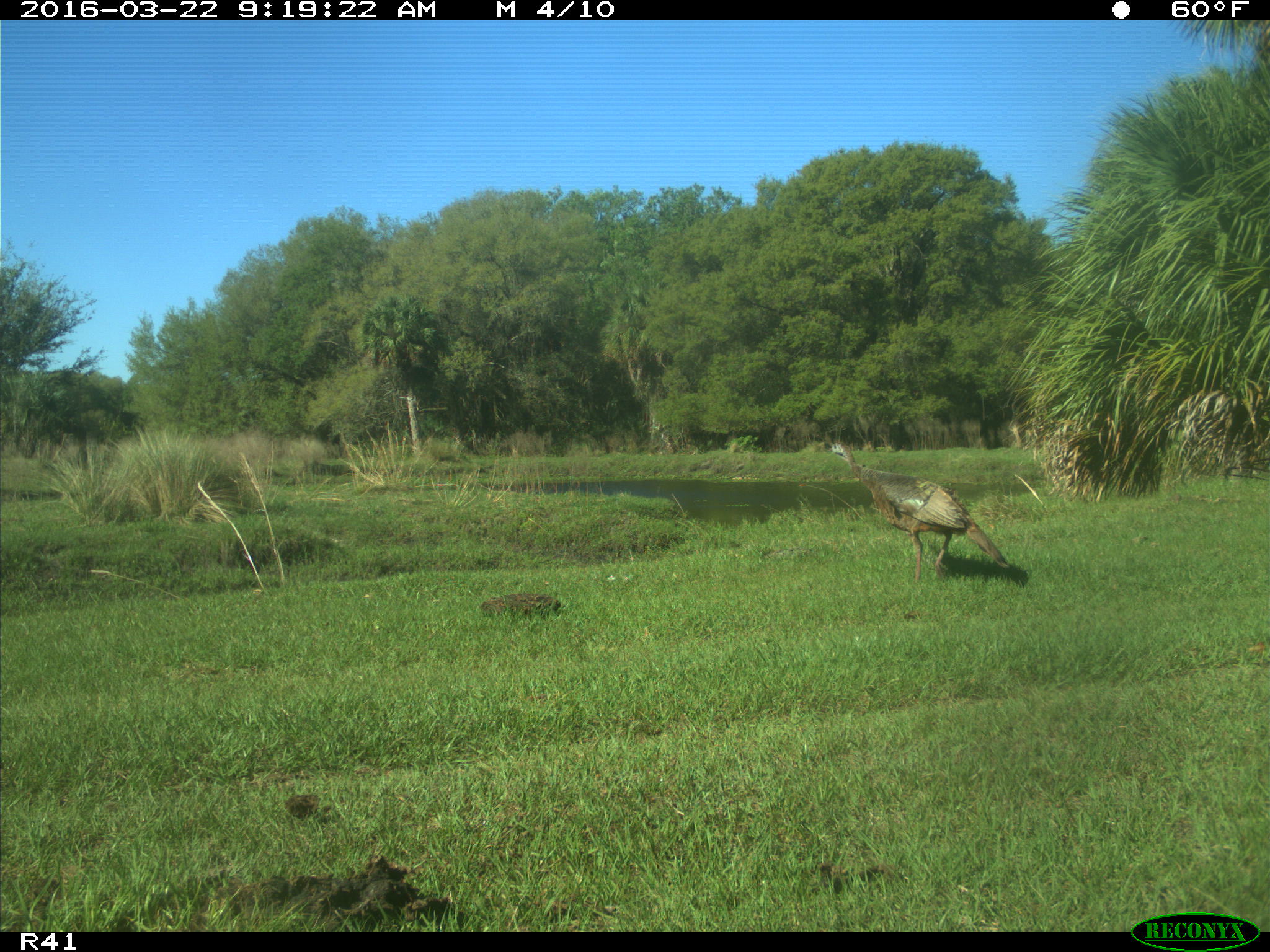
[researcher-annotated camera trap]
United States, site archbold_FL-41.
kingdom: Animalia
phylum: Chordata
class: Aves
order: Galliformes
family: Phasianidae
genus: Meleagris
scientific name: Meleagris gallopavo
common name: wild turkey